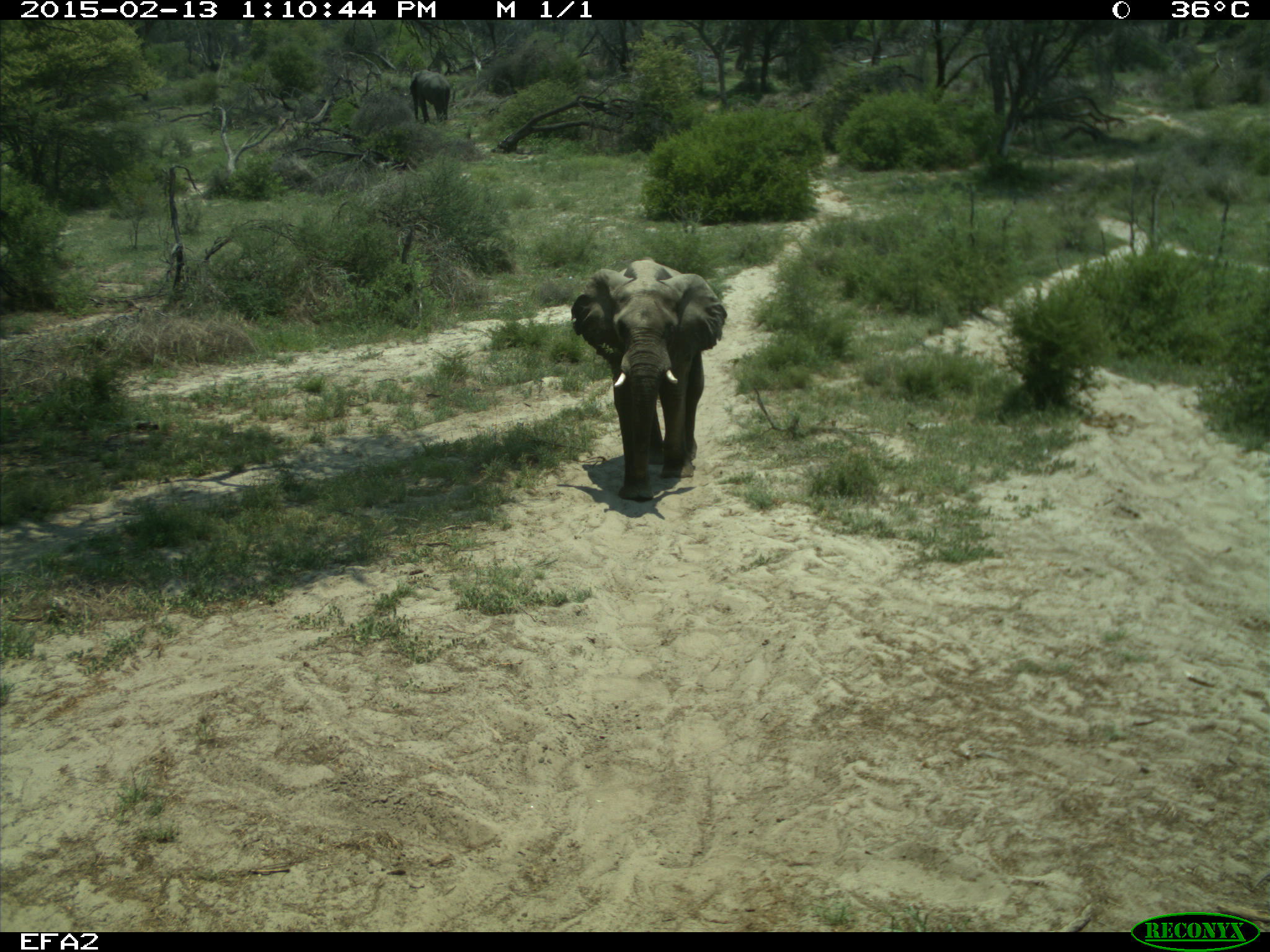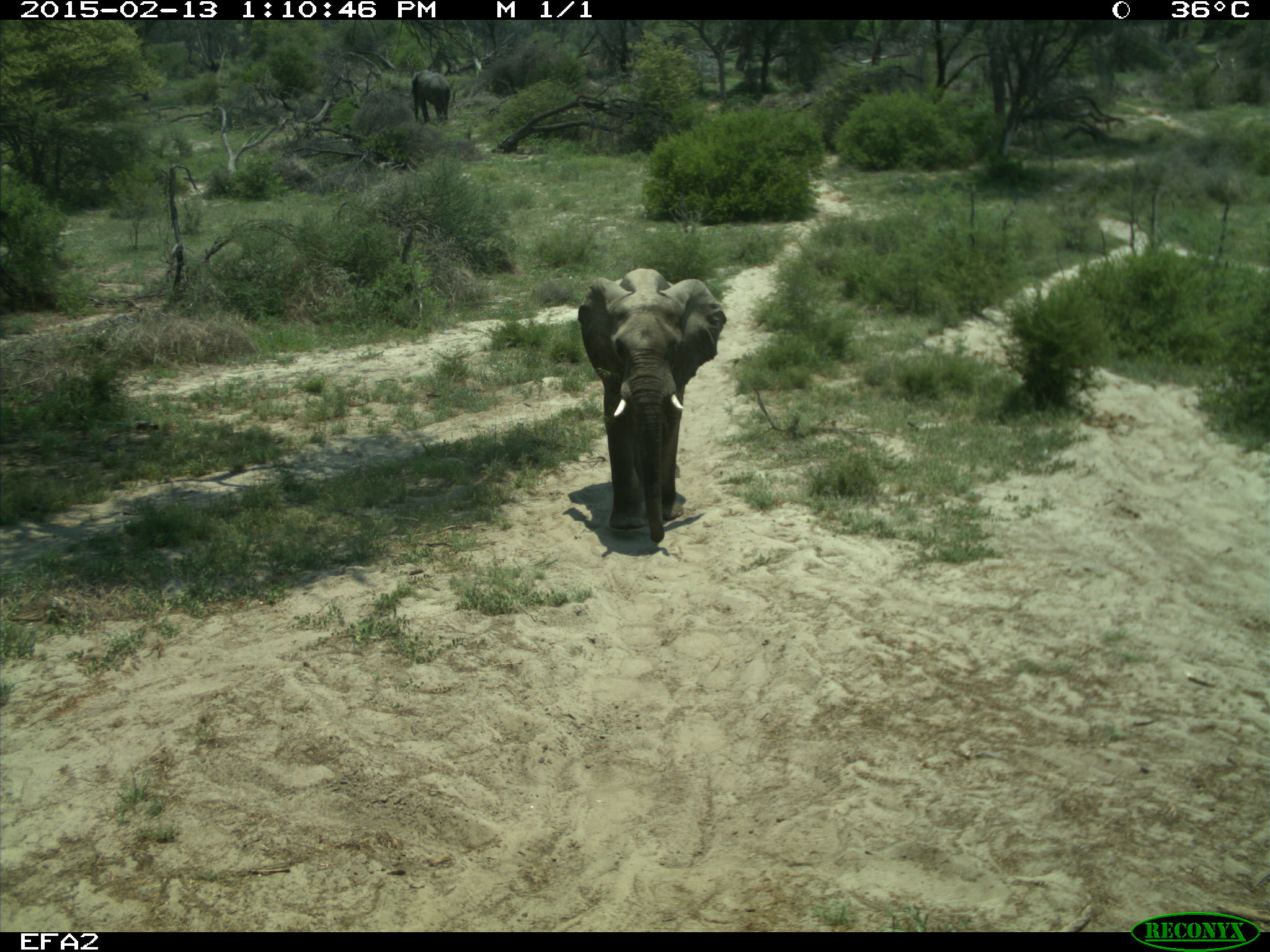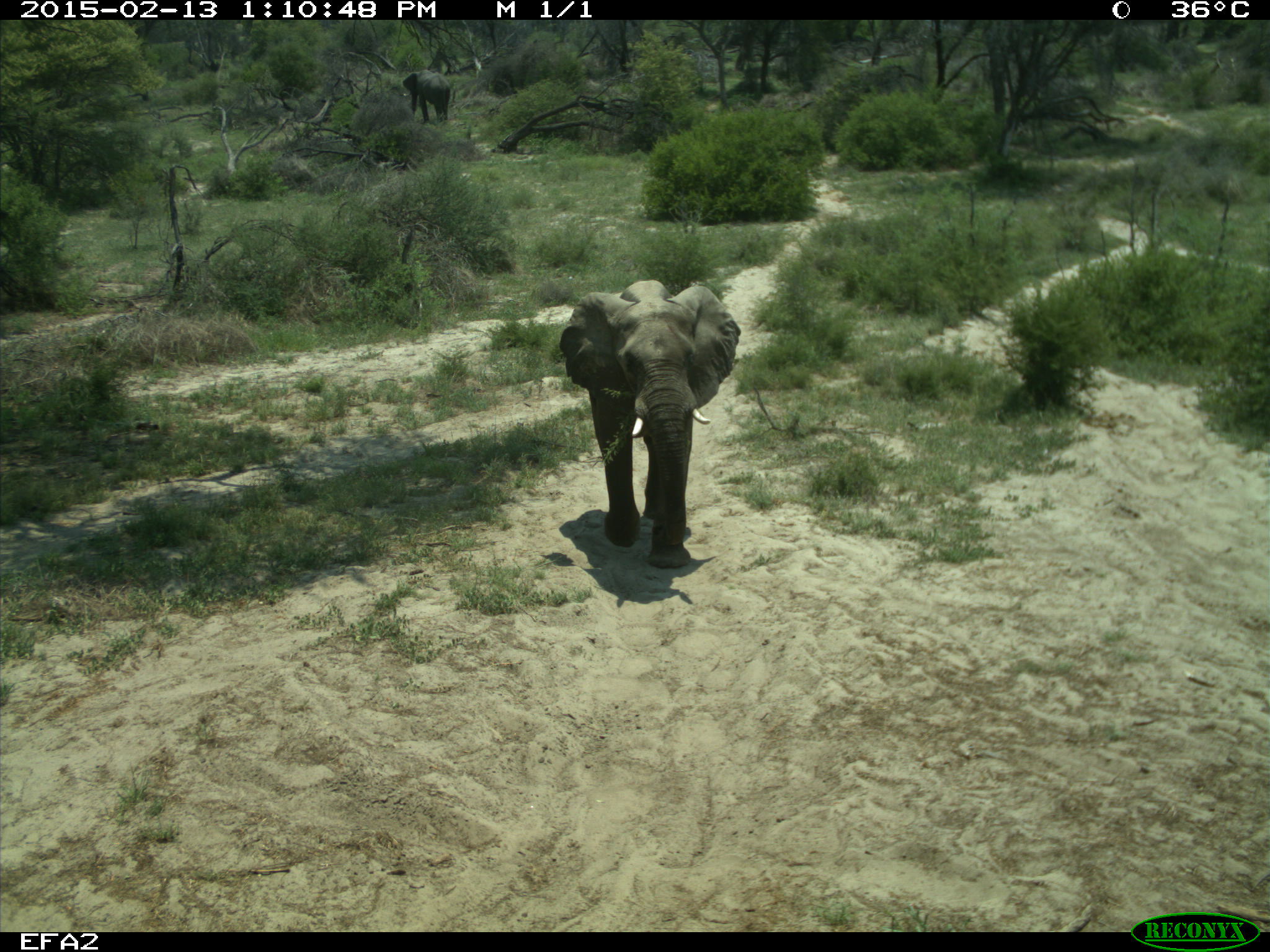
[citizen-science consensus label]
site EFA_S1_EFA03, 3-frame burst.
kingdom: Animalia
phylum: Chordata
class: Mammalia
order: Proboscidea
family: Elephantidae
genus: Loxodonta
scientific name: Loxodonta africana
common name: african bush elephant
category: elephant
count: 1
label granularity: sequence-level